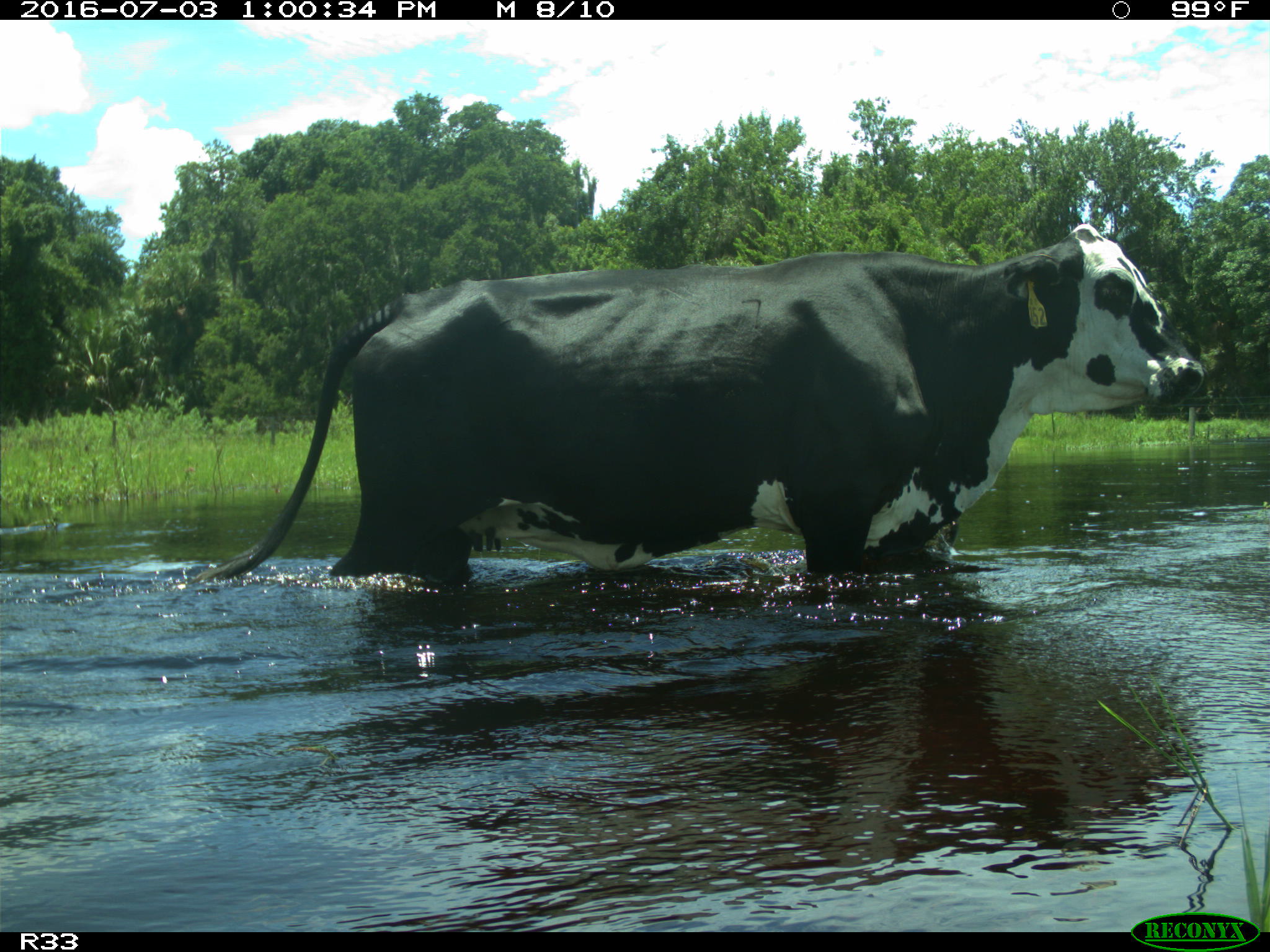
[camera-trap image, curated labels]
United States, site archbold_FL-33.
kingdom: Animalia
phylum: Chordata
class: Mammalia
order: Artiodactyla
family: Bovidae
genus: Bos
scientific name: Bos taurus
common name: domestic cow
Bos taurus (domestic cow).